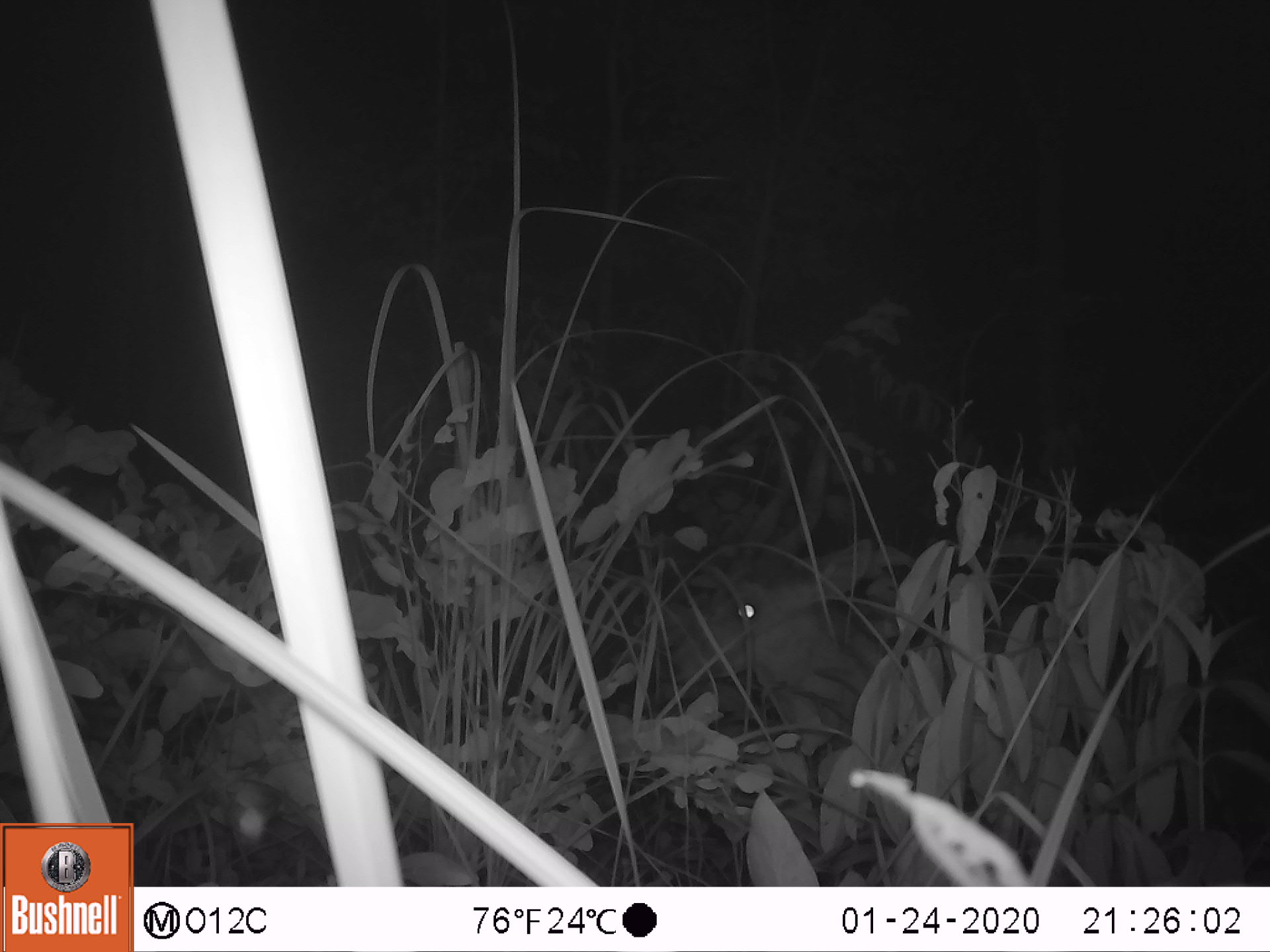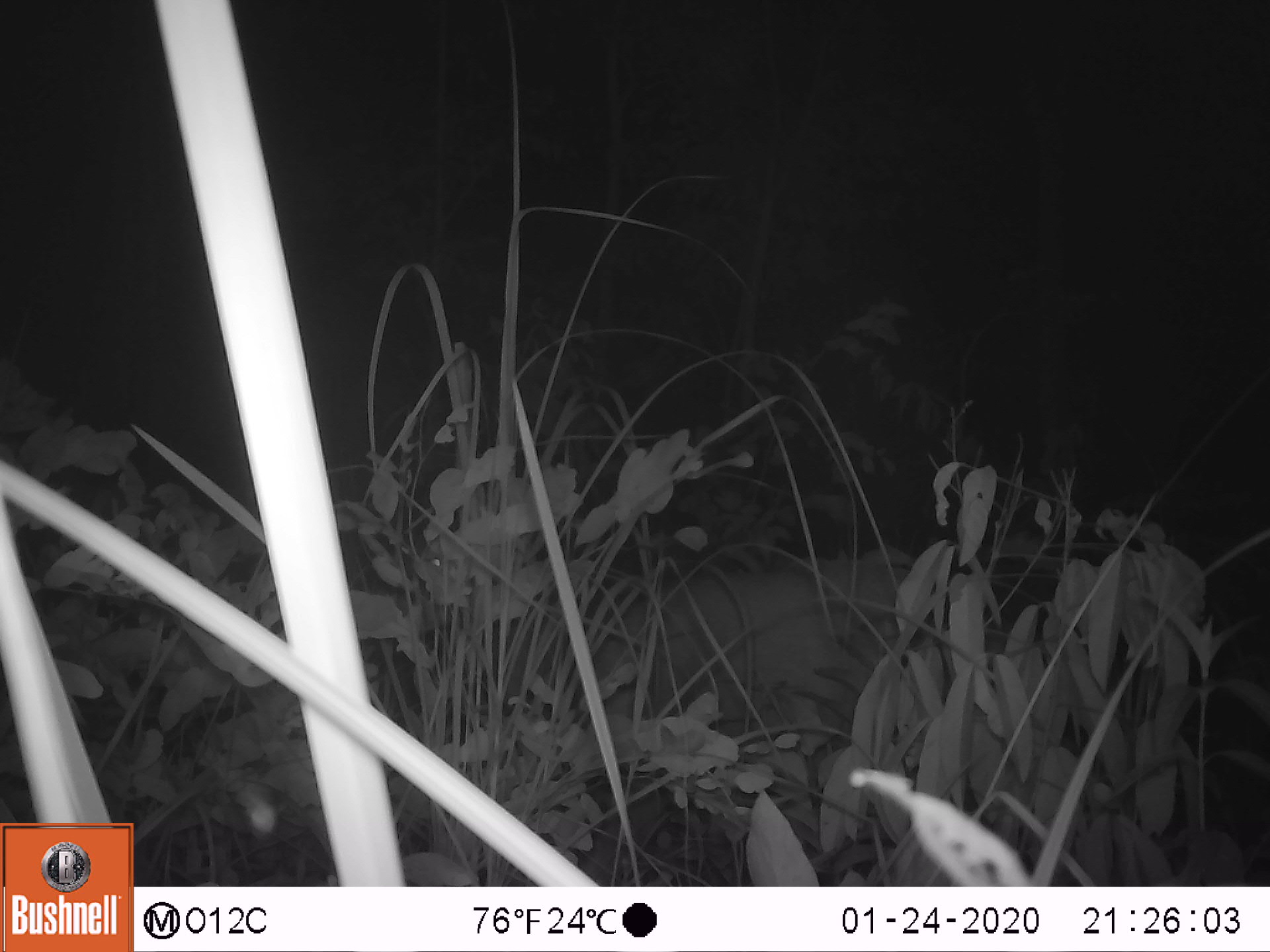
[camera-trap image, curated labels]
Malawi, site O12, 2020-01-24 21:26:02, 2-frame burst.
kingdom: Animalia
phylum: Chordata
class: Mammalia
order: Artiodactyla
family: Bovidae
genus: Tragelaphus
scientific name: Tragelaphus sylvaticus sylvaticus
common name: cape bushbuck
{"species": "cape bushbuck (Tragelaphus sylvaticus sylvaticus)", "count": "1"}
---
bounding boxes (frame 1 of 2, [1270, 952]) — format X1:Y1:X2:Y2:
cape bushbuck: 638:406:921:715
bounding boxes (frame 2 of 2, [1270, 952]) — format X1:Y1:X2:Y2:
cape bushbuck: 398:511:952:731